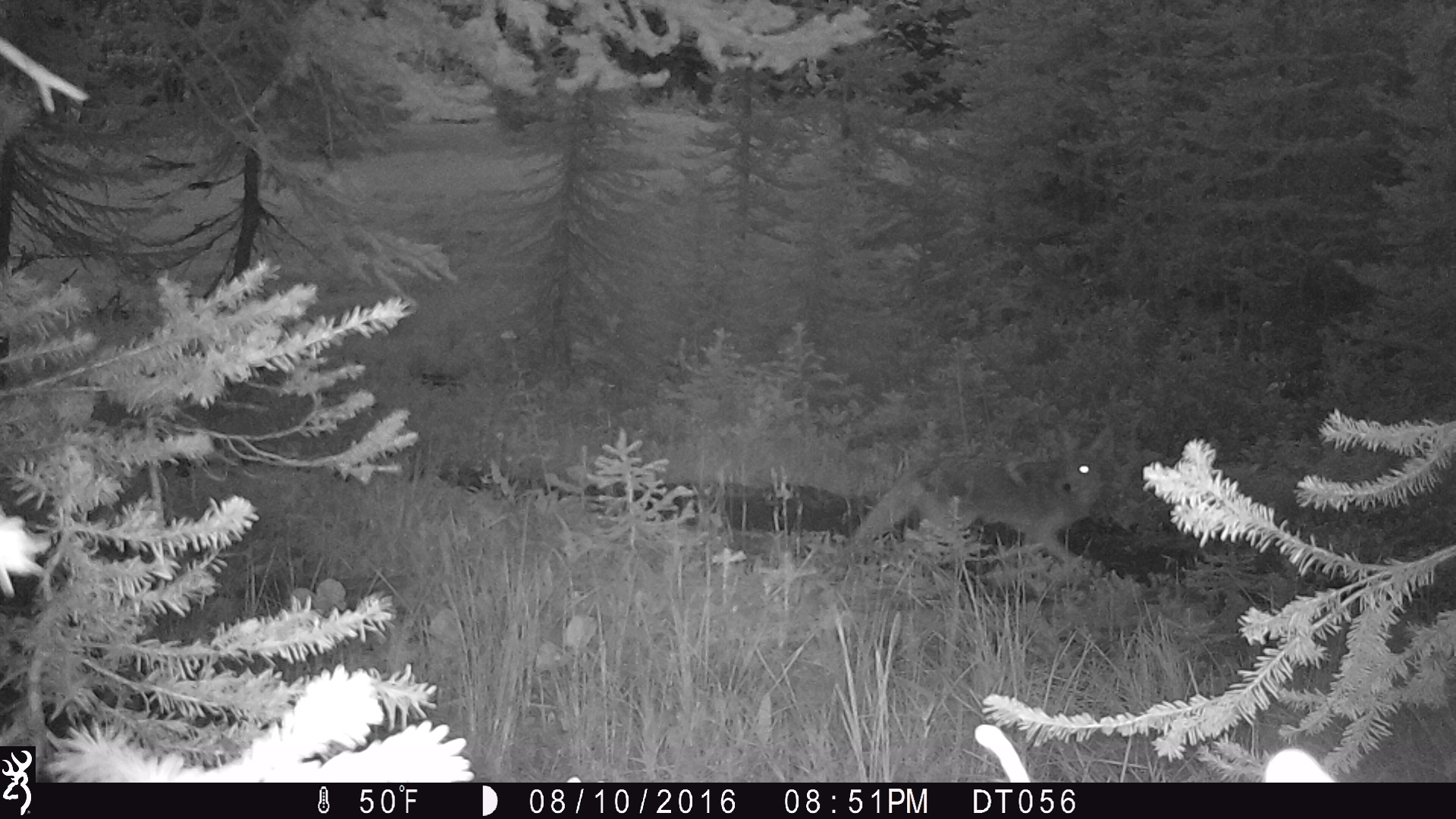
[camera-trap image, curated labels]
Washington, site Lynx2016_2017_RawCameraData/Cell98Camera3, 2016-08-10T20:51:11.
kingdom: Animalia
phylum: Chordata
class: Mammalia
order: Carnivora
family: Canidae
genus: Canis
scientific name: Canis latrans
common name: coyote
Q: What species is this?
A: Canis latrans (coyote).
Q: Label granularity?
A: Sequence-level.